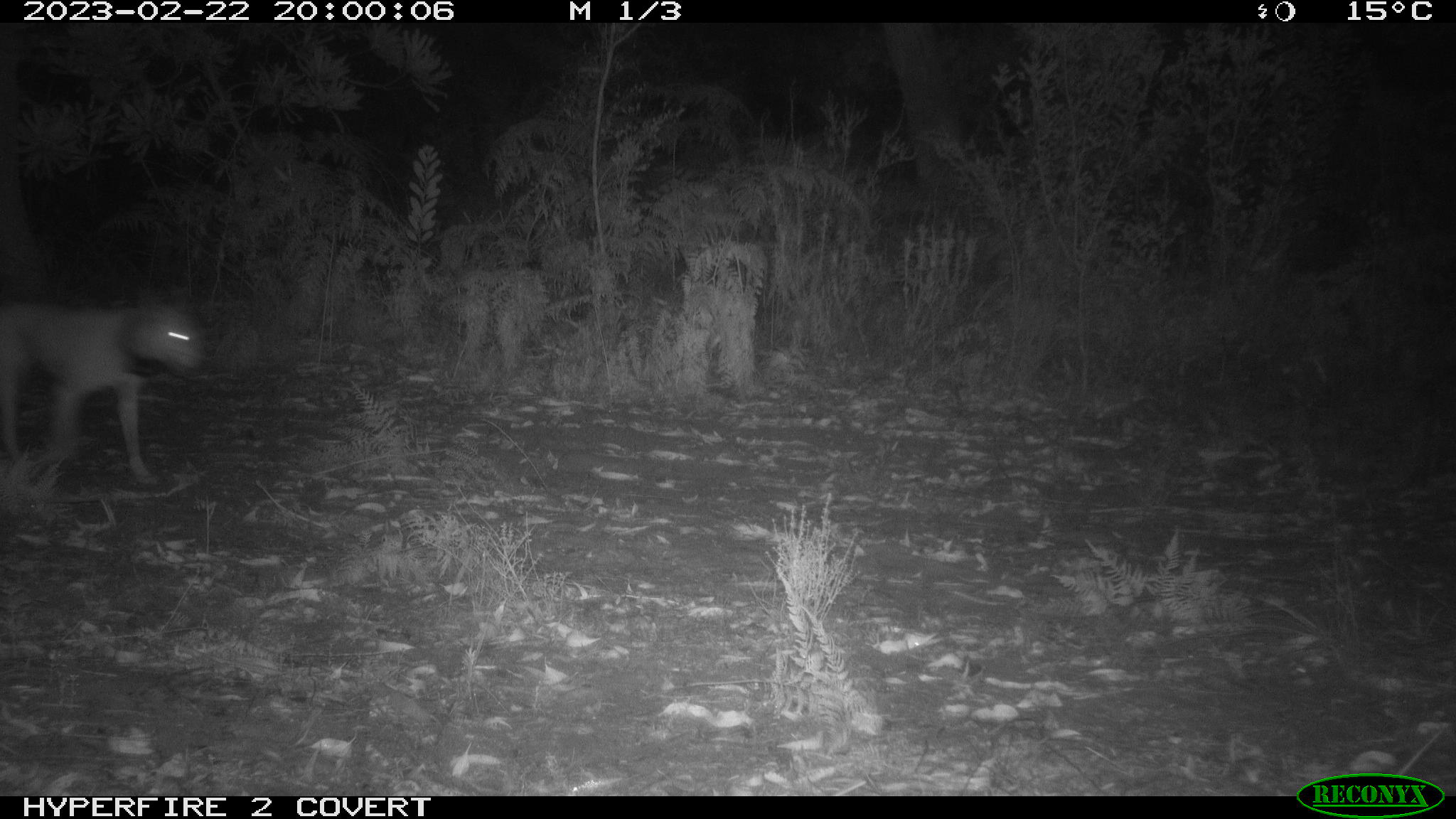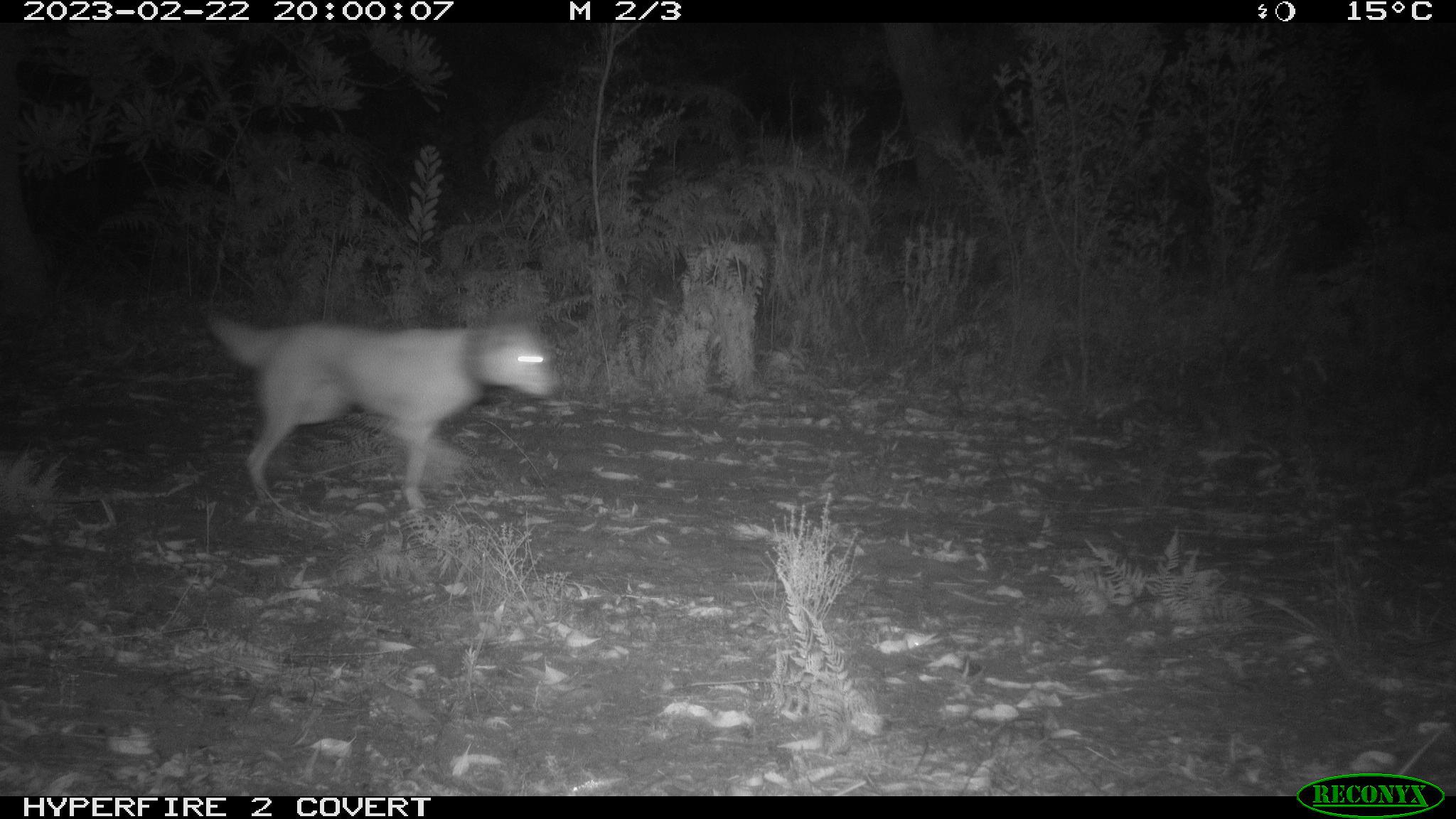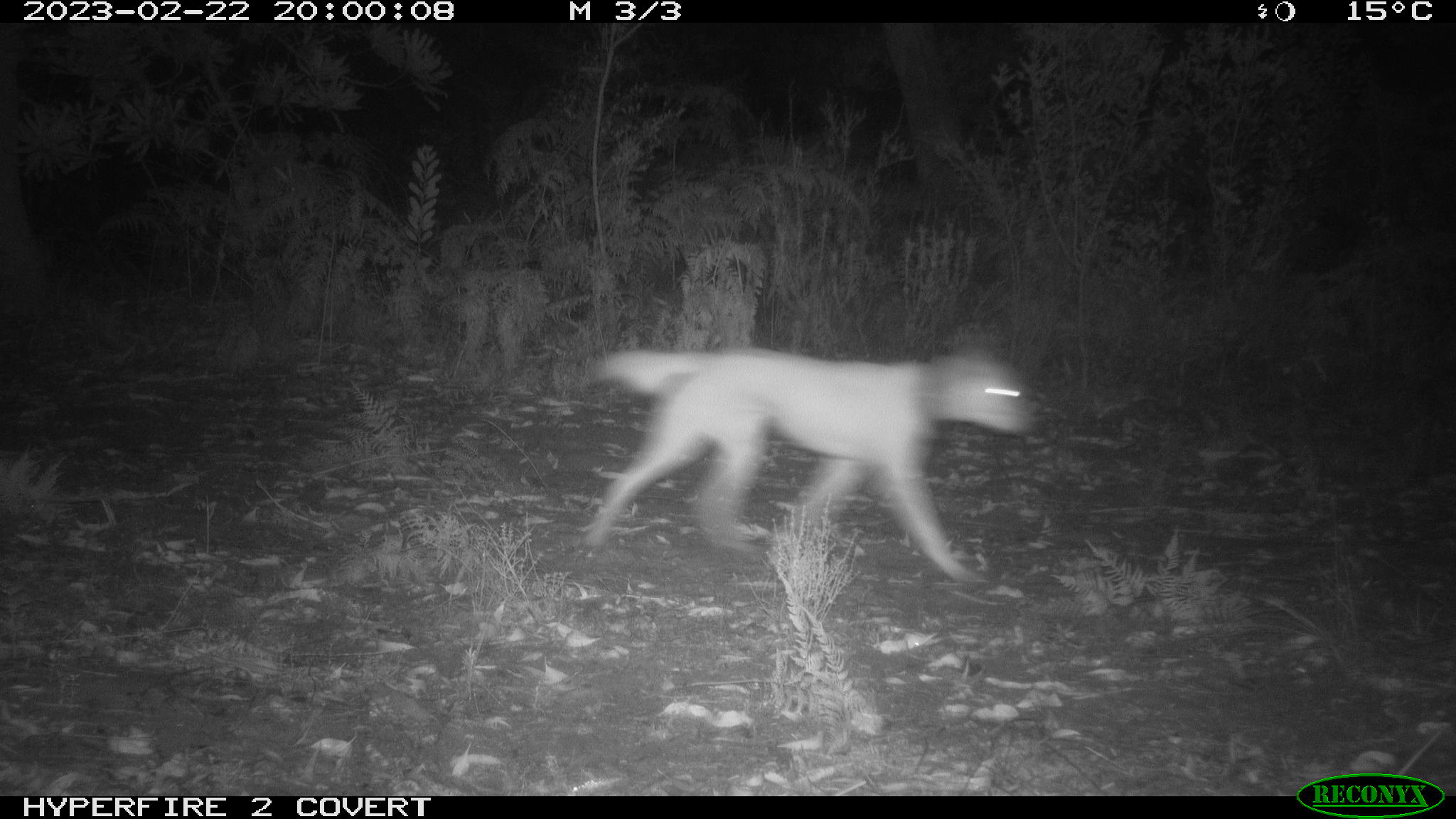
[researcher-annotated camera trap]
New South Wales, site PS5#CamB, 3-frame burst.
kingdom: Animalia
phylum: Chordata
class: Mammalia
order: Carnivora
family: Canidae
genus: Canis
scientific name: Canis familiaris dingo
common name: dingo